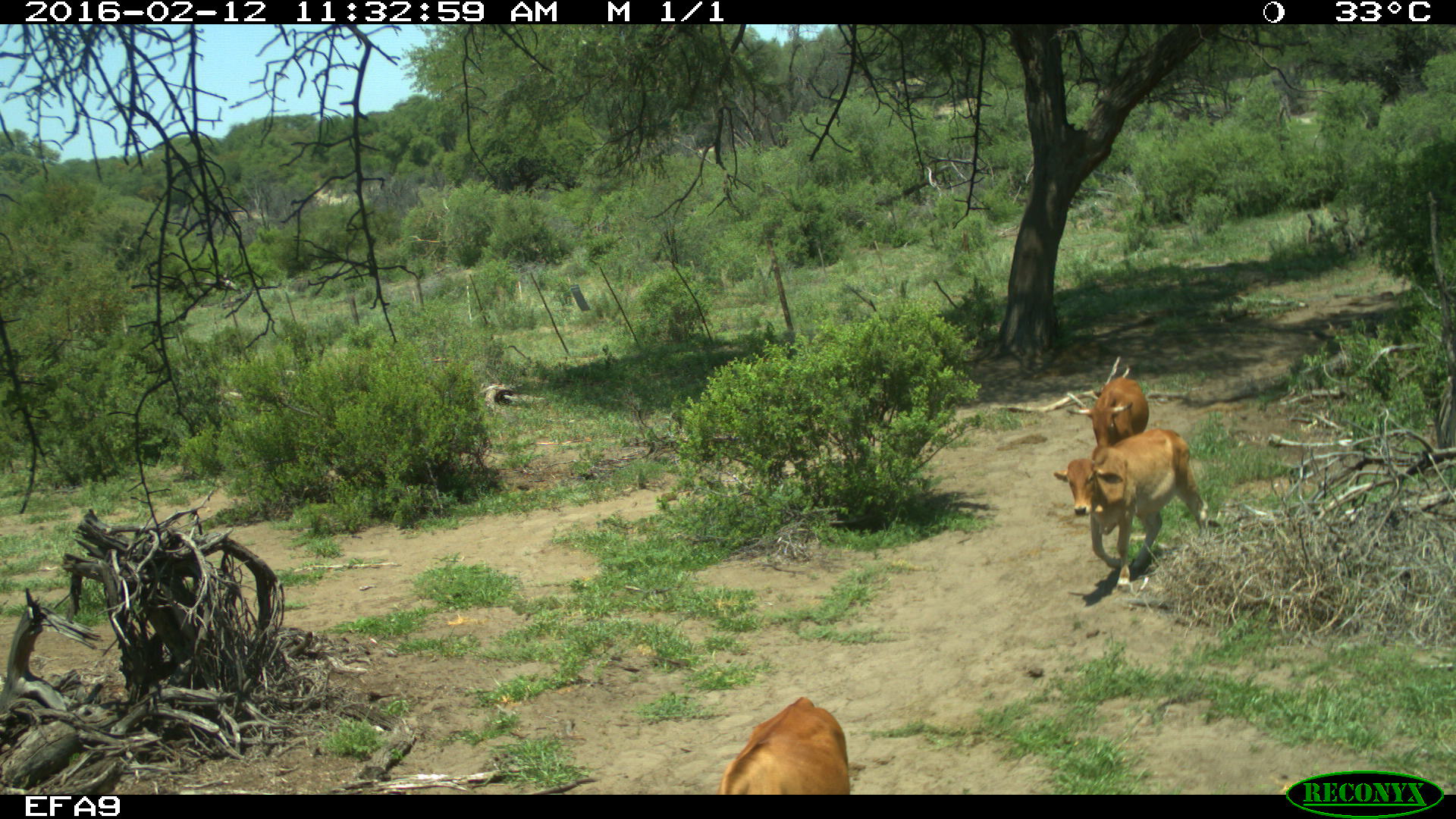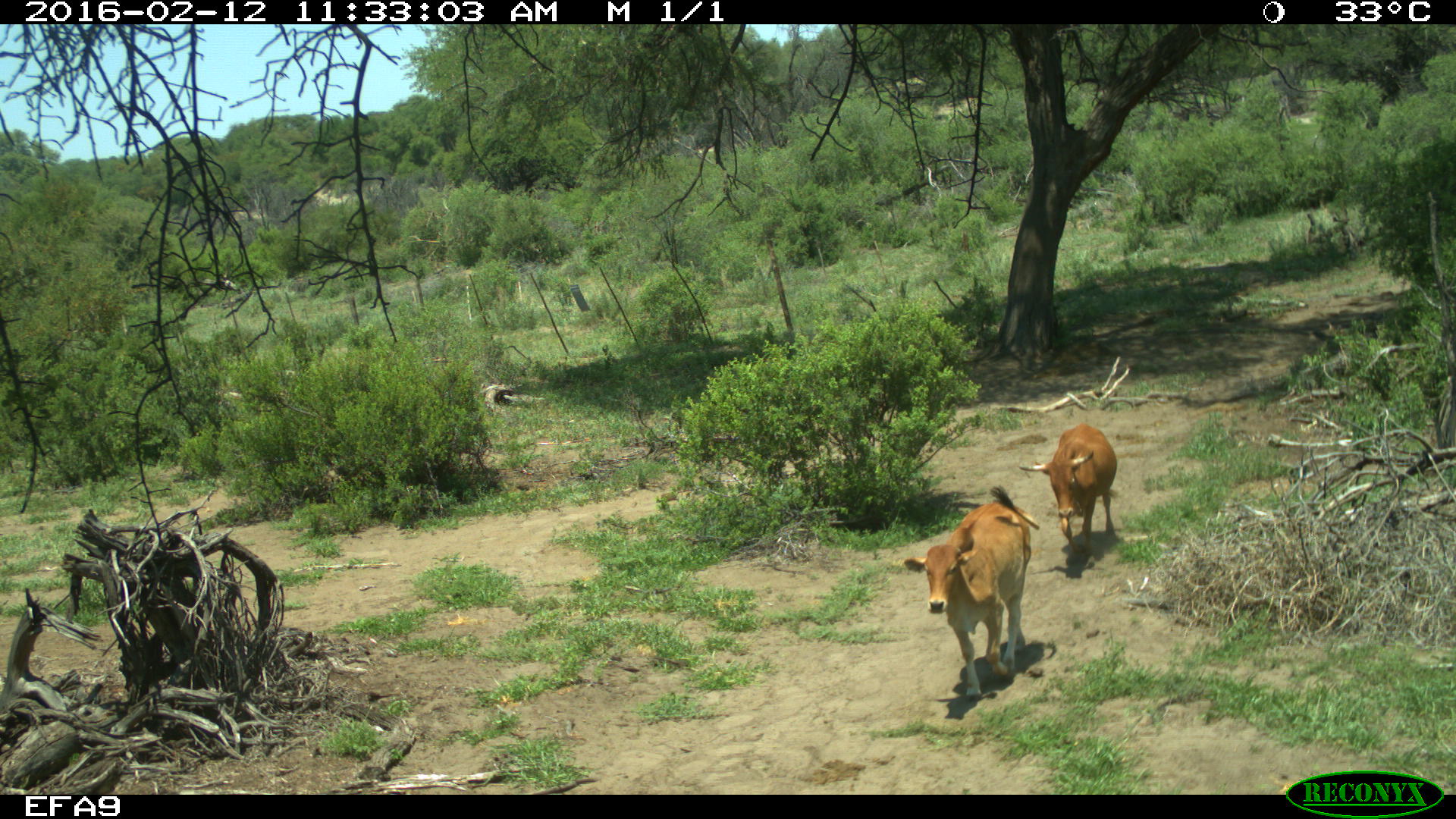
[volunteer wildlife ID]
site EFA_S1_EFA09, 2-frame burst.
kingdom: Animalia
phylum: Chordata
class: Mammalia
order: Artiodactyla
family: Bovidae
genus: Bos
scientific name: Bos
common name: cattle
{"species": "cattle (Bos)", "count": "3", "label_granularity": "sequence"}